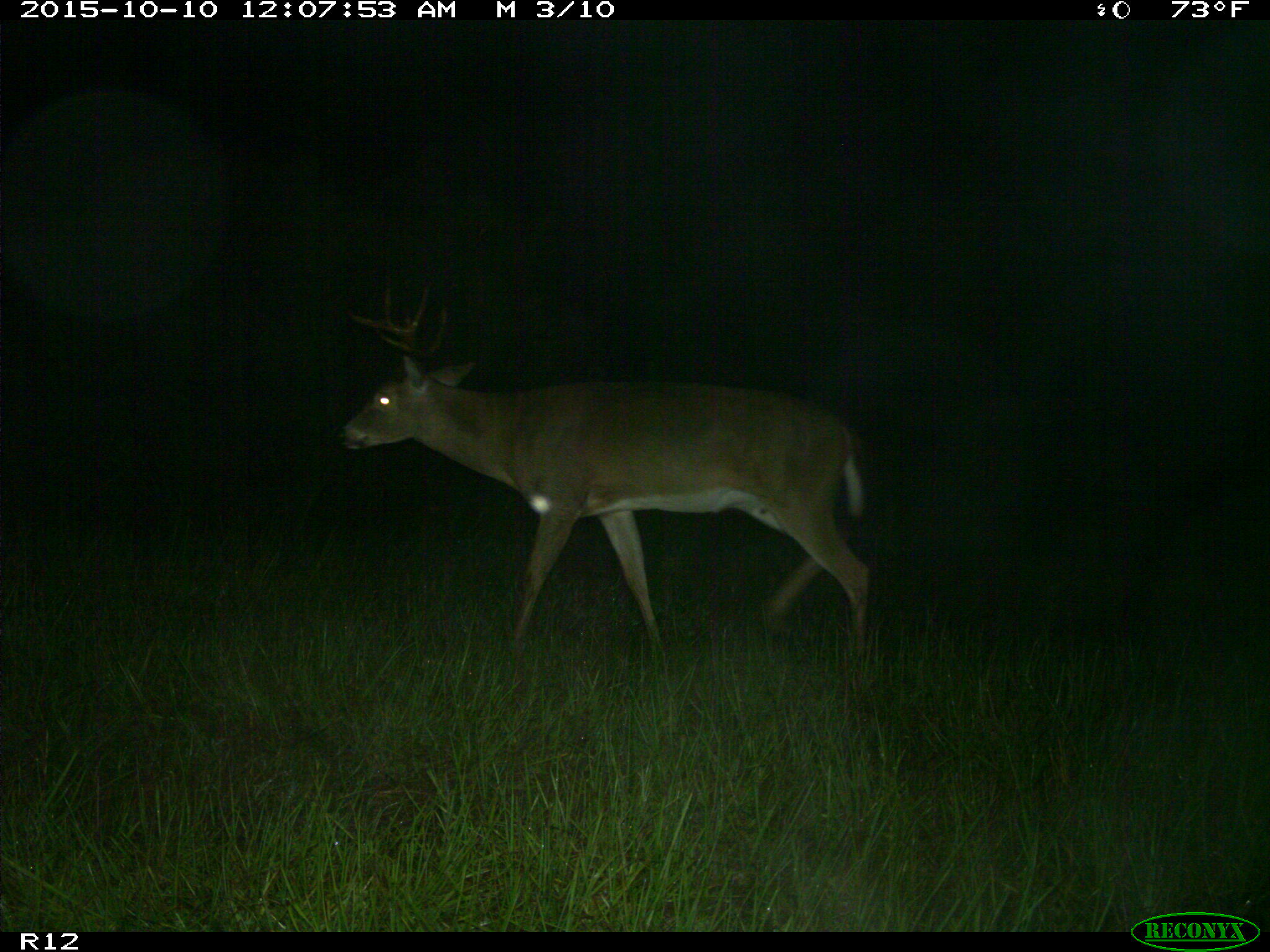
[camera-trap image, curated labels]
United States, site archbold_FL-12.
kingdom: Animalia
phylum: Chordata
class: Mammalia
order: Artiodactyla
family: Cervidae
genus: Odocoileus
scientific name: Odocoileus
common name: deer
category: unidentified deer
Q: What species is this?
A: Unidentified deer (deer) (Odocoileus).